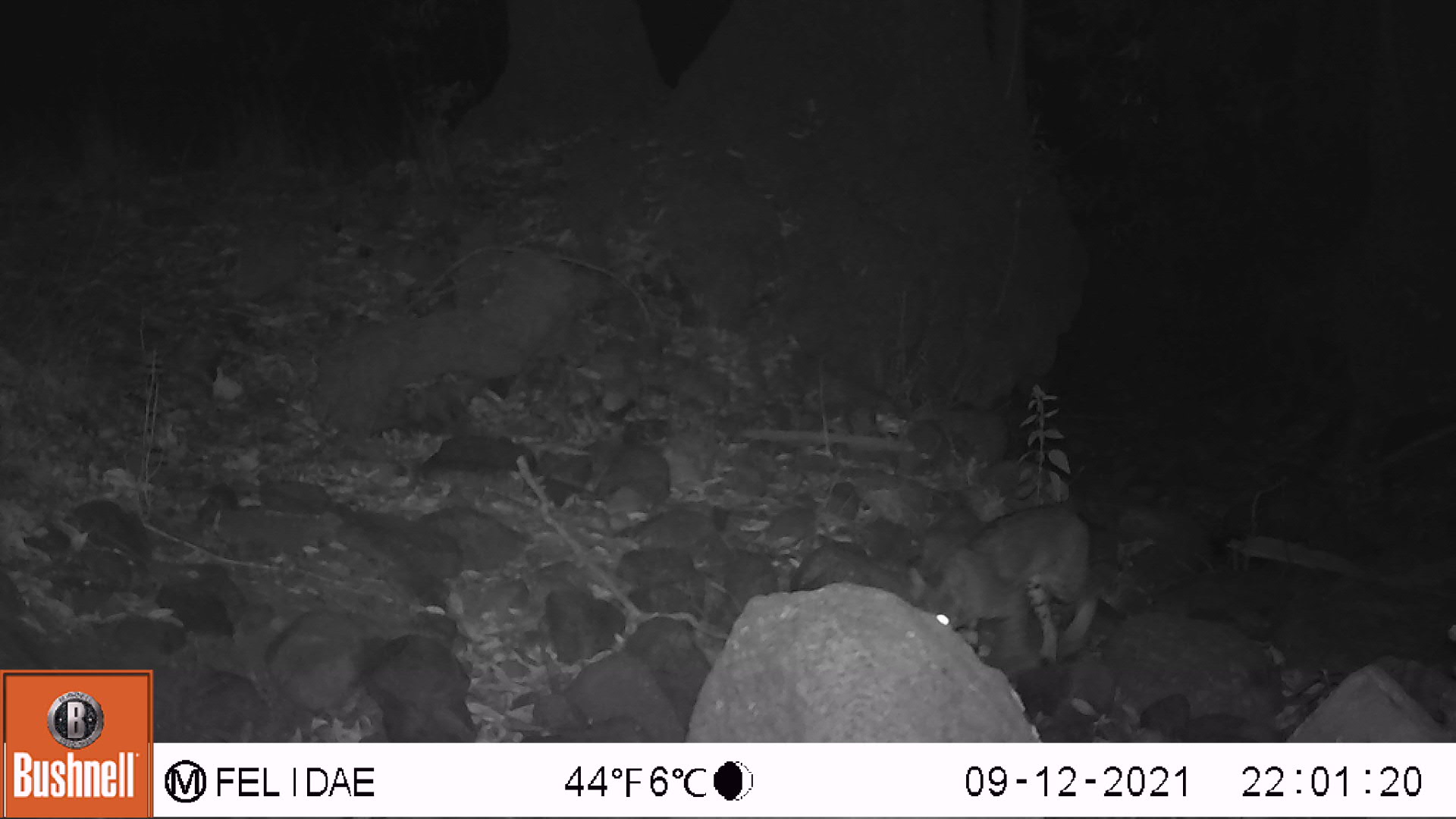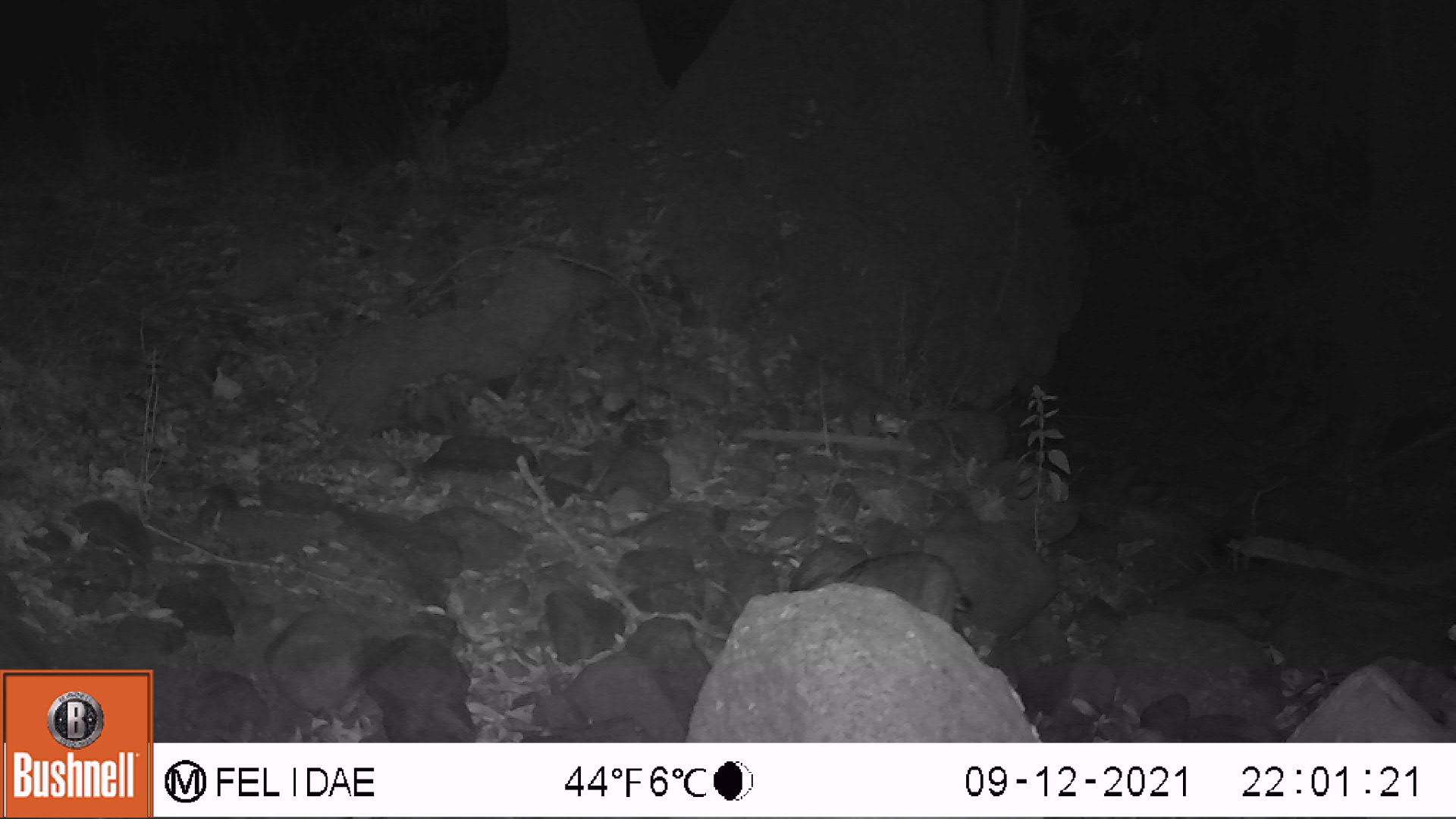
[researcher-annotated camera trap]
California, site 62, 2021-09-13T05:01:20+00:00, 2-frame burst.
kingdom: Animalia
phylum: Chordata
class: Mammalia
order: Carnivora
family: Felidae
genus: Lynx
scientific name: Lynx rufus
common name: bobcat